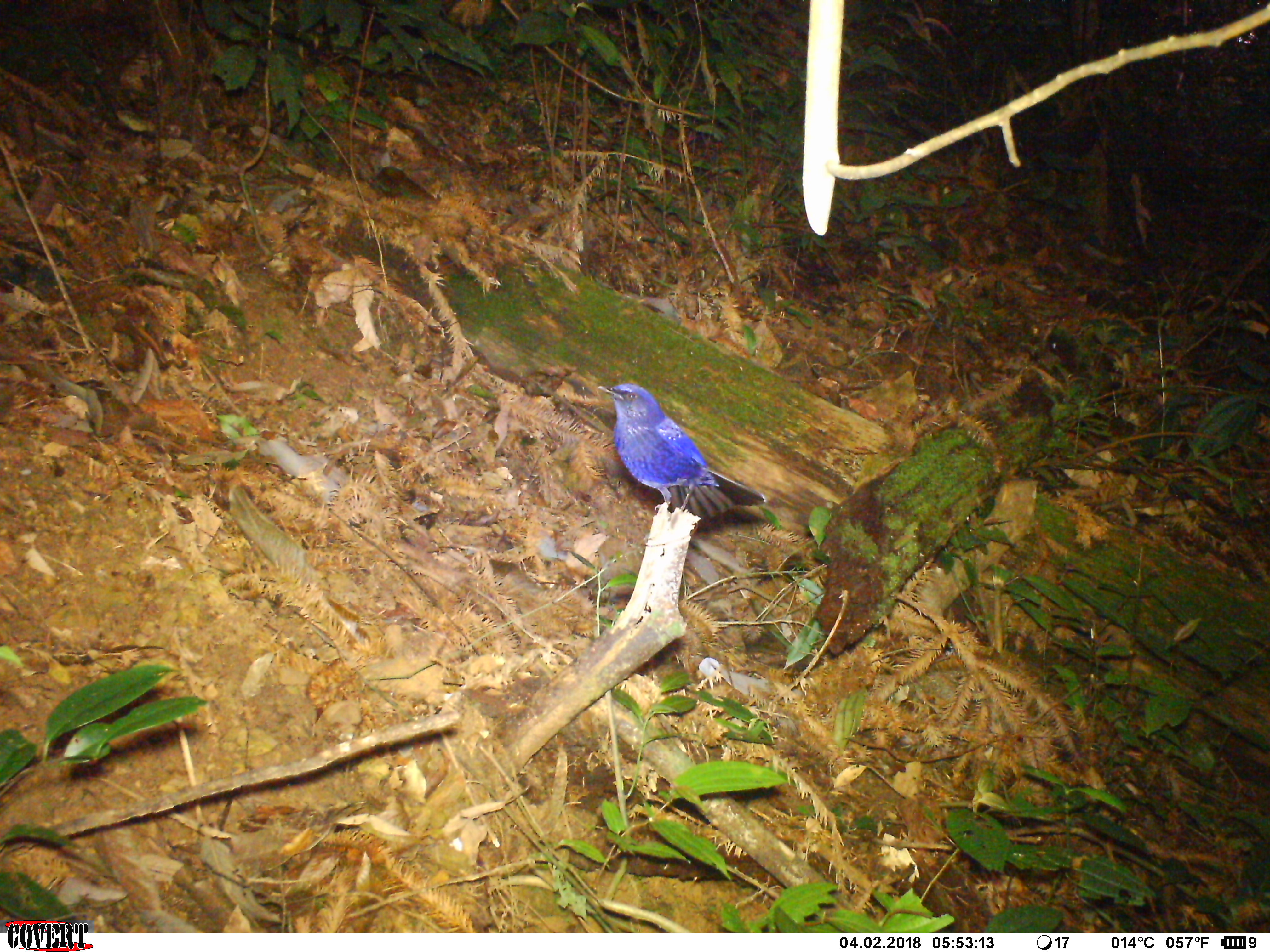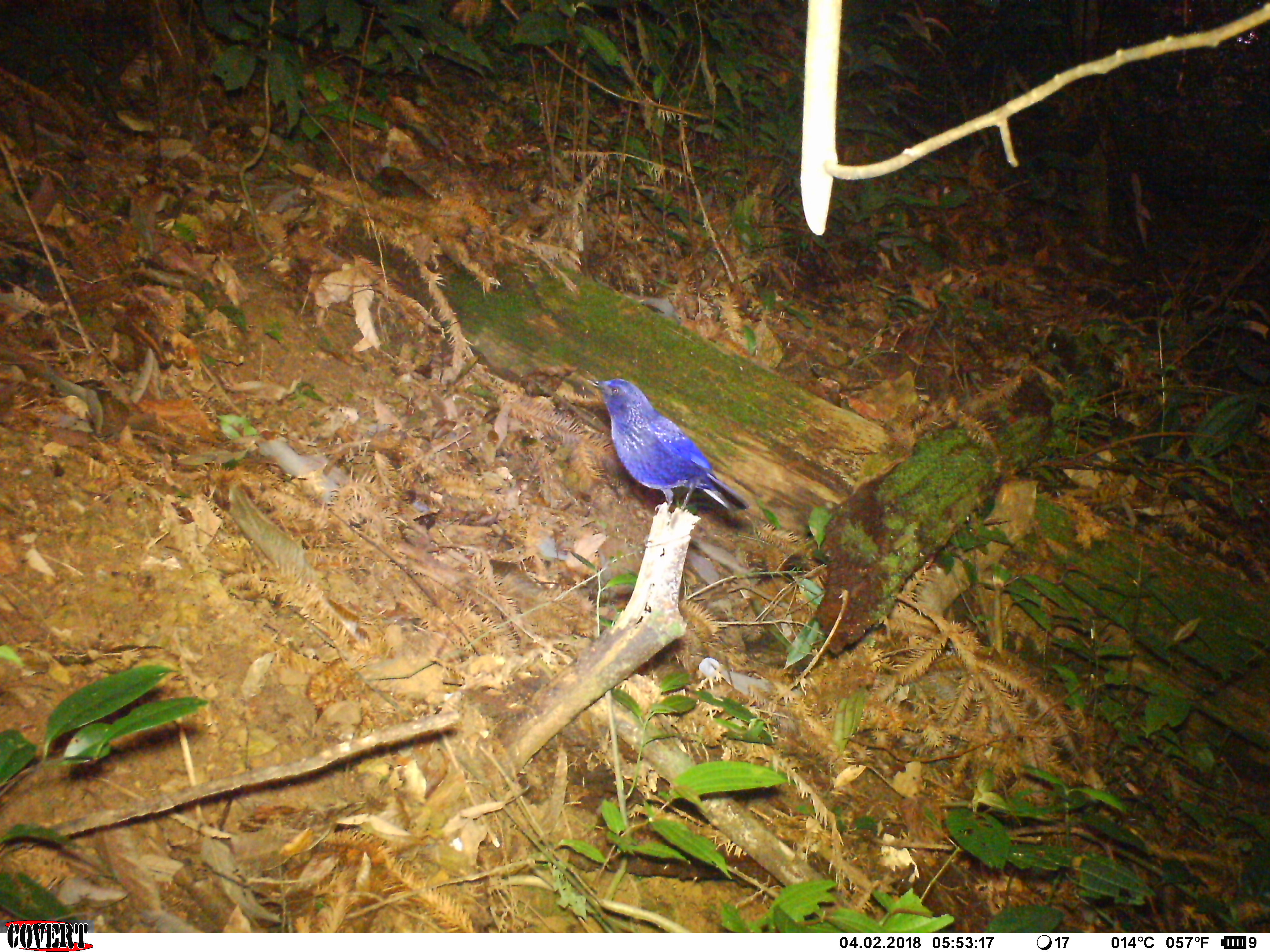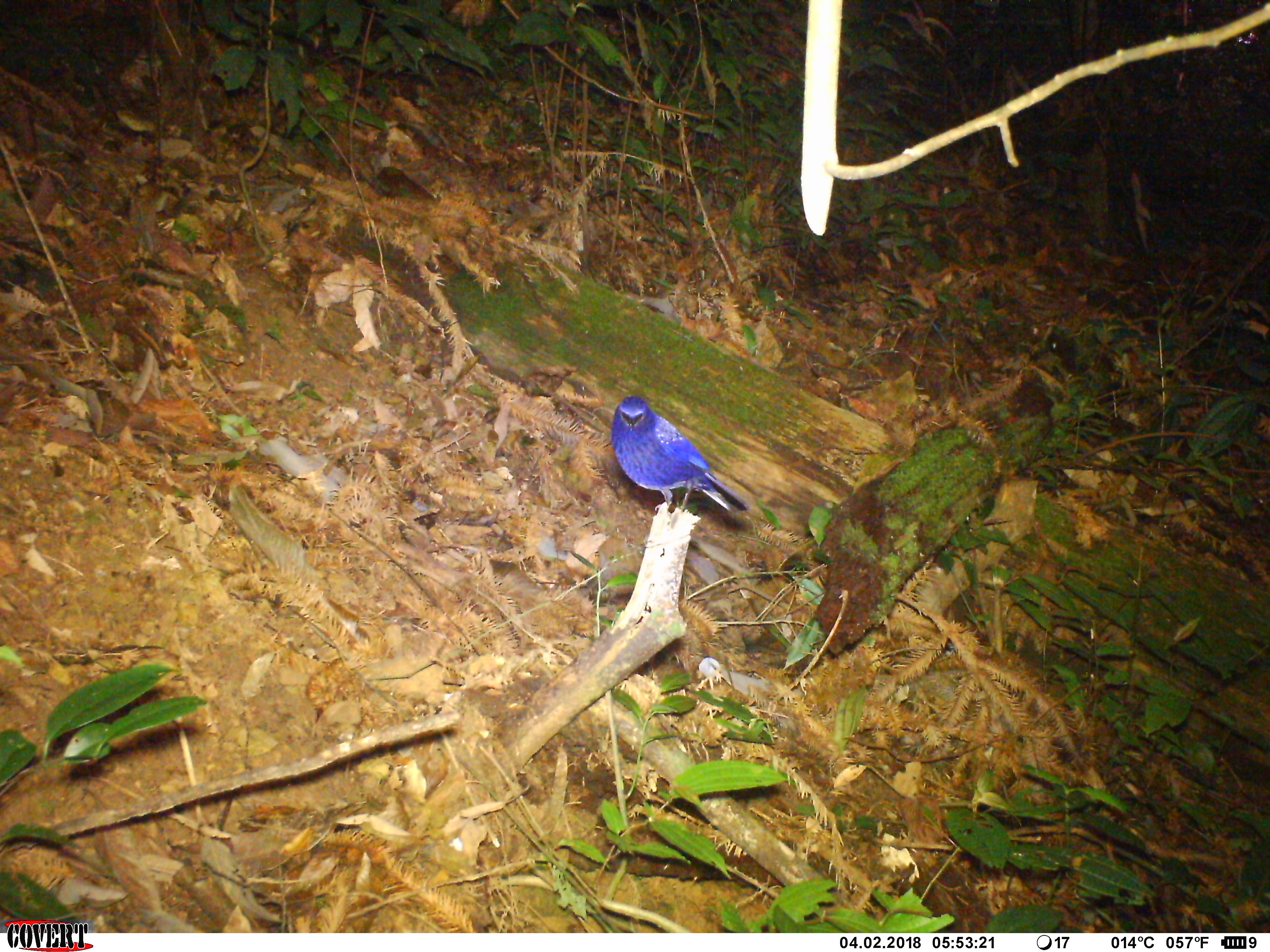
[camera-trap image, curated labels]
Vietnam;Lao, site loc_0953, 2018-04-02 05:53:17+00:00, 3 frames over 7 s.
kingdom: Animalia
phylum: Chordata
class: Aves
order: Passeriformes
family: Muscicapidae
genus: Myophonus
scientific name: Myophonus caeruleus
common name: blue whistling thrush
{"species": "blue whistling thrush (Myophonus caeruleus)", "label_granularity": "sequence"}